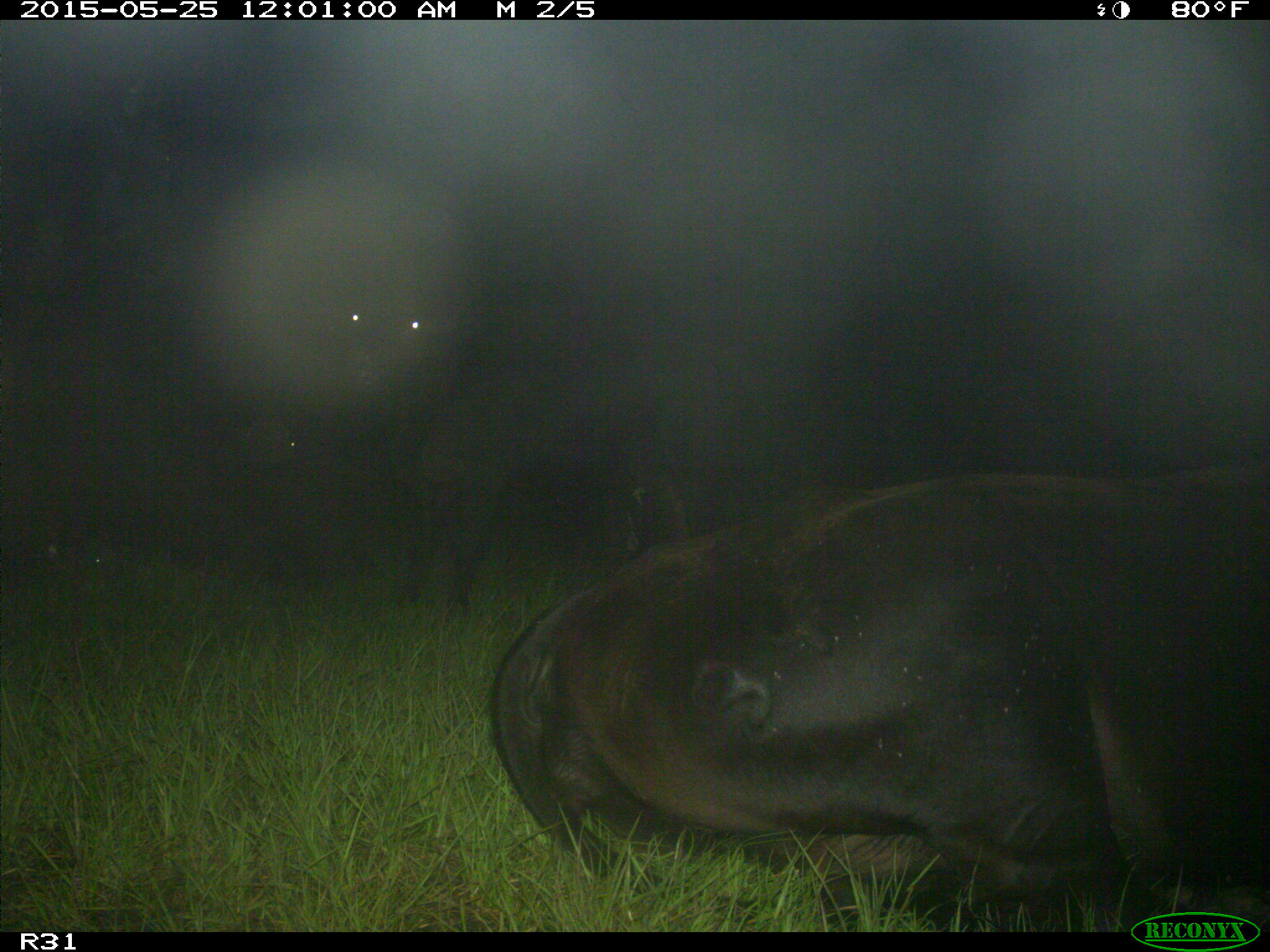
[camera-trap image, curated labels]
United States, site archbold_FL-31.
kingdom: Animalia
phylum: Chordata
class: Mammalia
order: Artiodactyla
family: Bovidae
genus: Bos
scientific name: Bos taurus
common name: domestic cow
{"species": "Bos taurus (domestic cow)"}